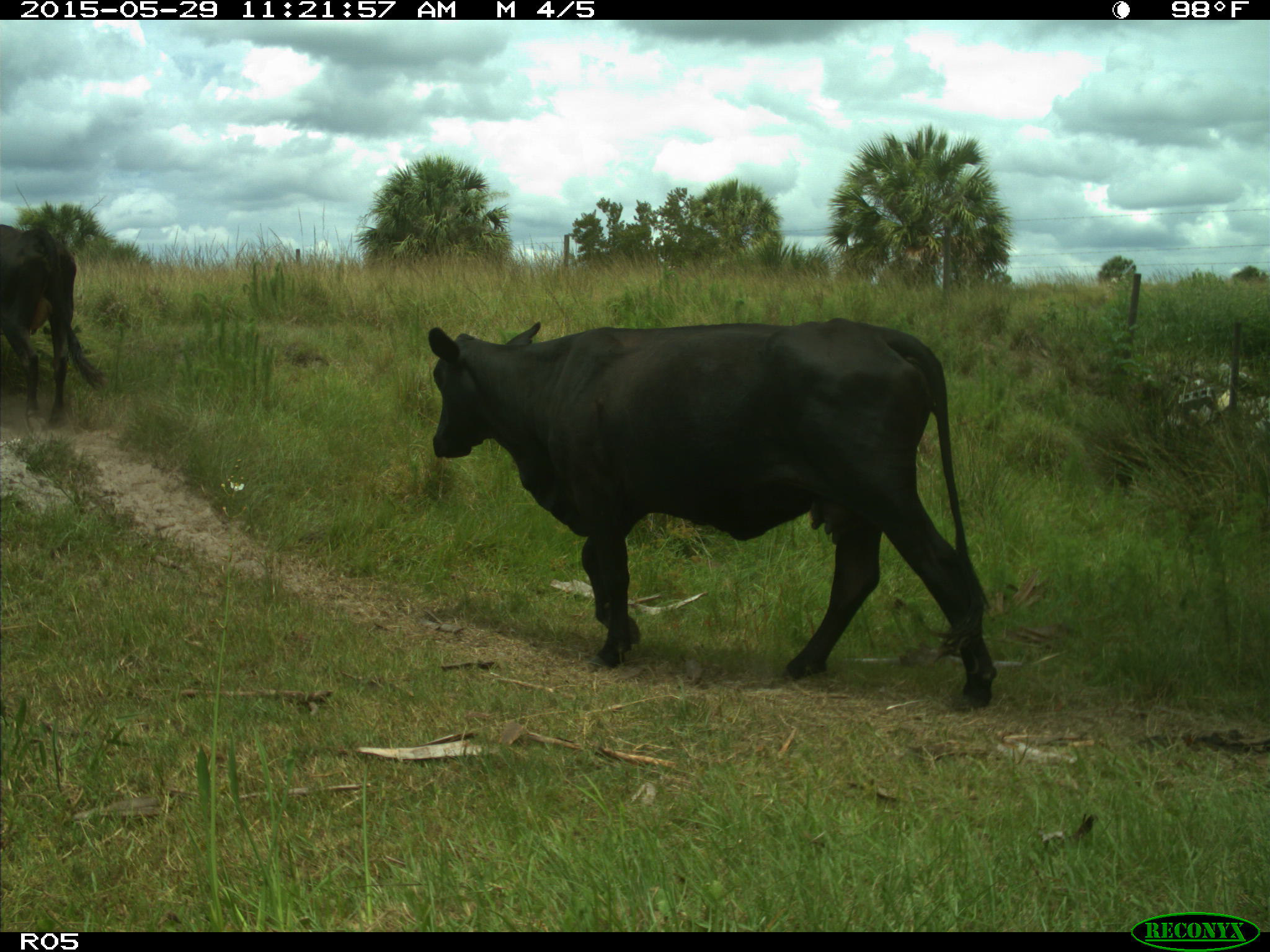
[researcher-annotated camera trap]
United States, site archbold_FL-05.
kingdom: Animalia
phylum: Chordata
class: Mammalia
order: Artiodactyla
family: Bovidae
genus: Bos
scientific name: Bos taurus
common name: domestic cow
Bos taurus (domestic cow).